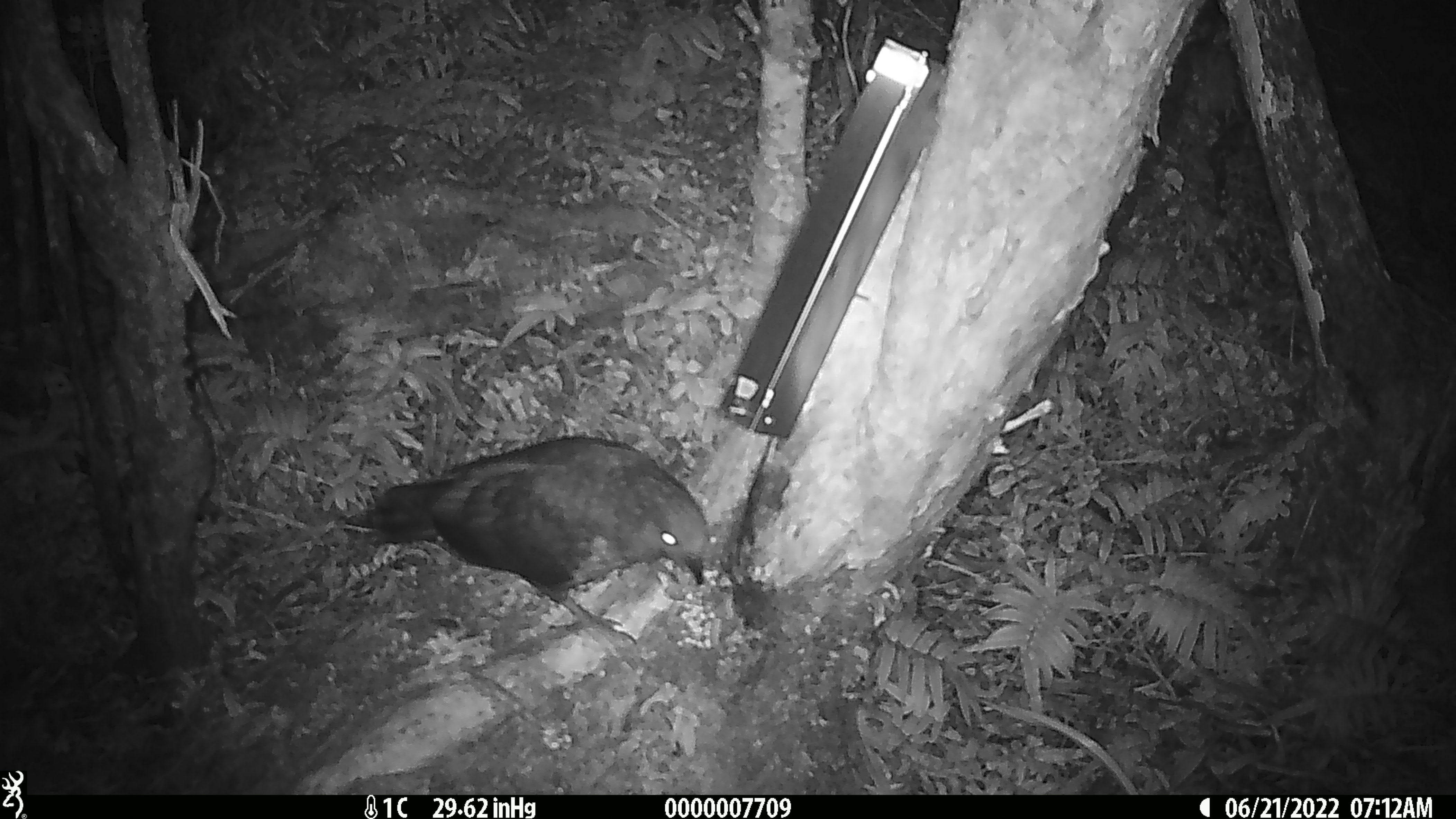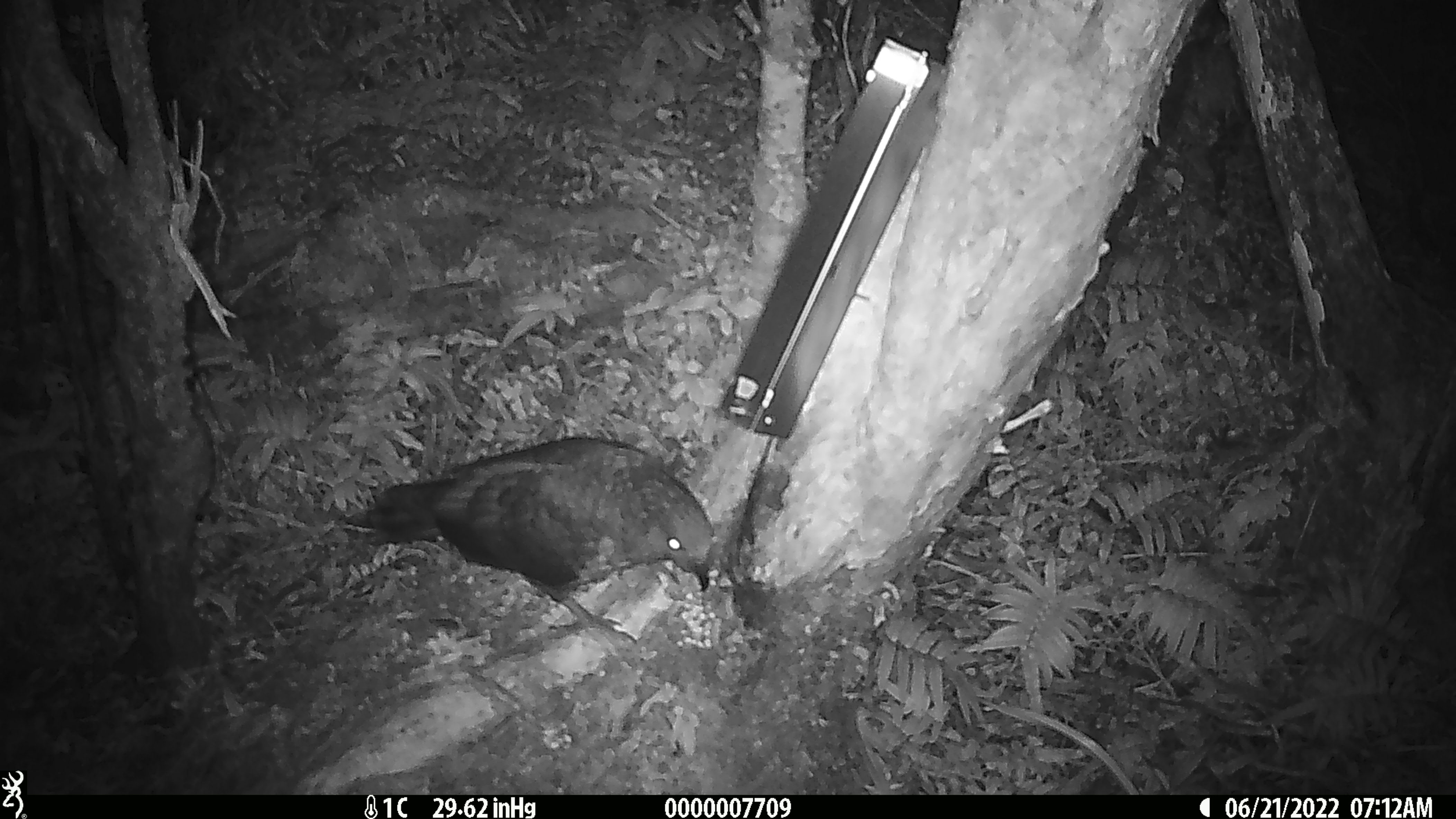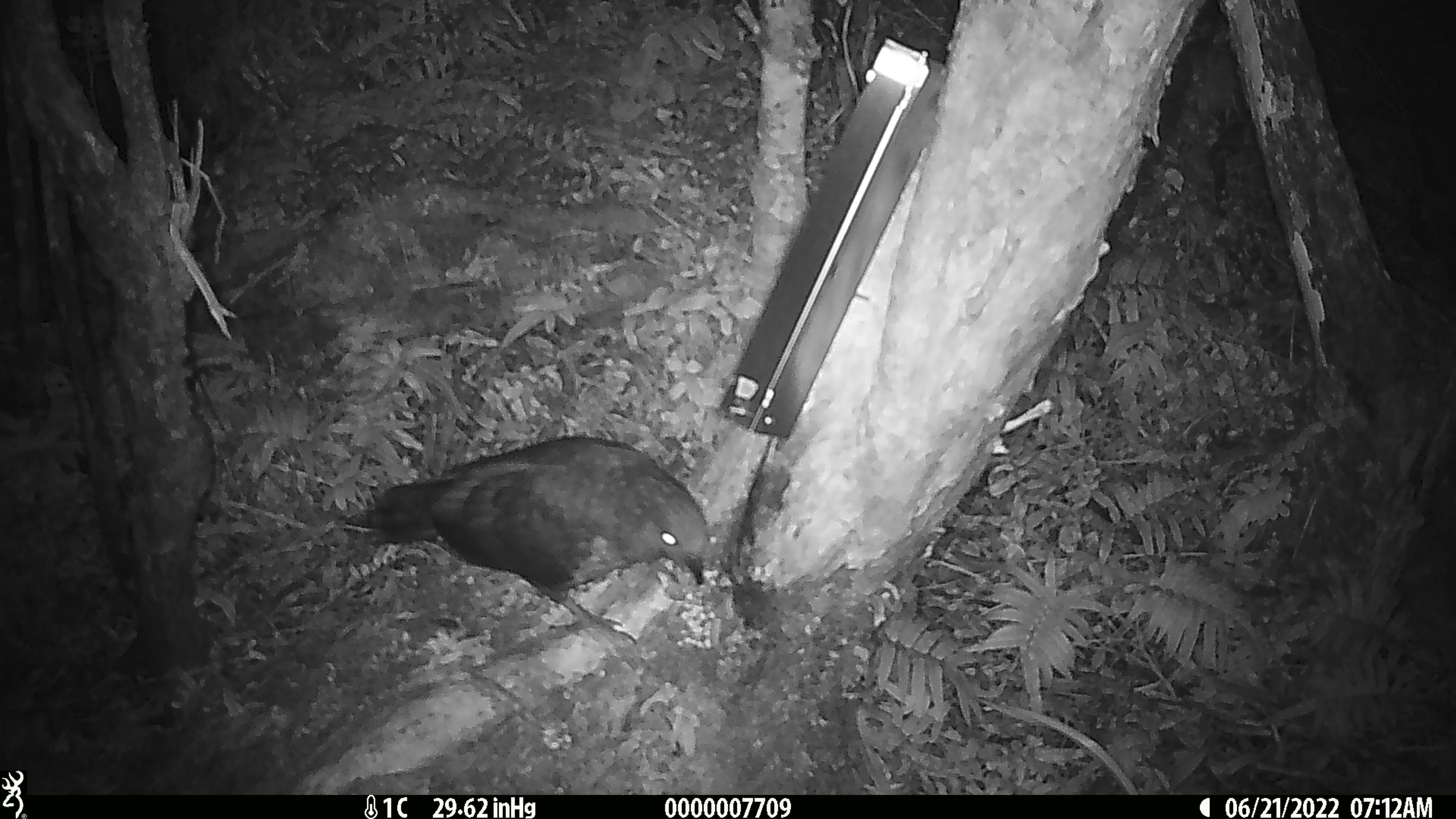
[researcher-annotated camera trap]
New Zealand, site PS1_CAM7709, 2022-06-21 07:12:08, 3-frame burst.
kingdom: Animalia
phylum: Chordata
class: Aves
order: Psittaciformes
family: Strigopidae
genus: Nestor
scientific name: Nestor notabilis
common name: kea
Kea (Nestor notabilis).